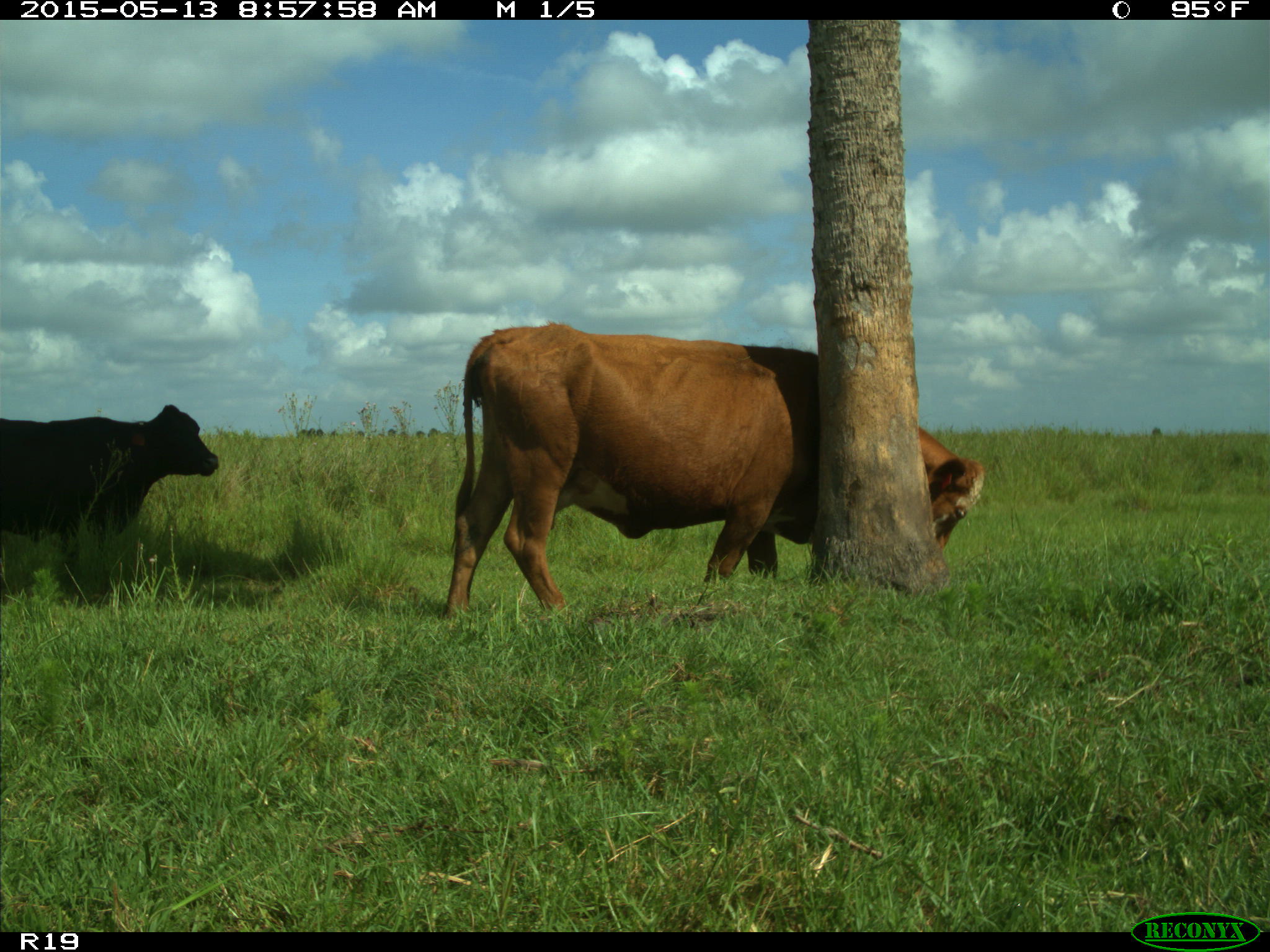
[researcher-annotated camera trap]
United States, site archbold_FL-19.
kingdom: Animalia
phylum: Chordata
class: Mammalia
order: Artiodactyla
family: Bovidae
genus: Bos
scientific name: Bos taurus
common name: domestic cow